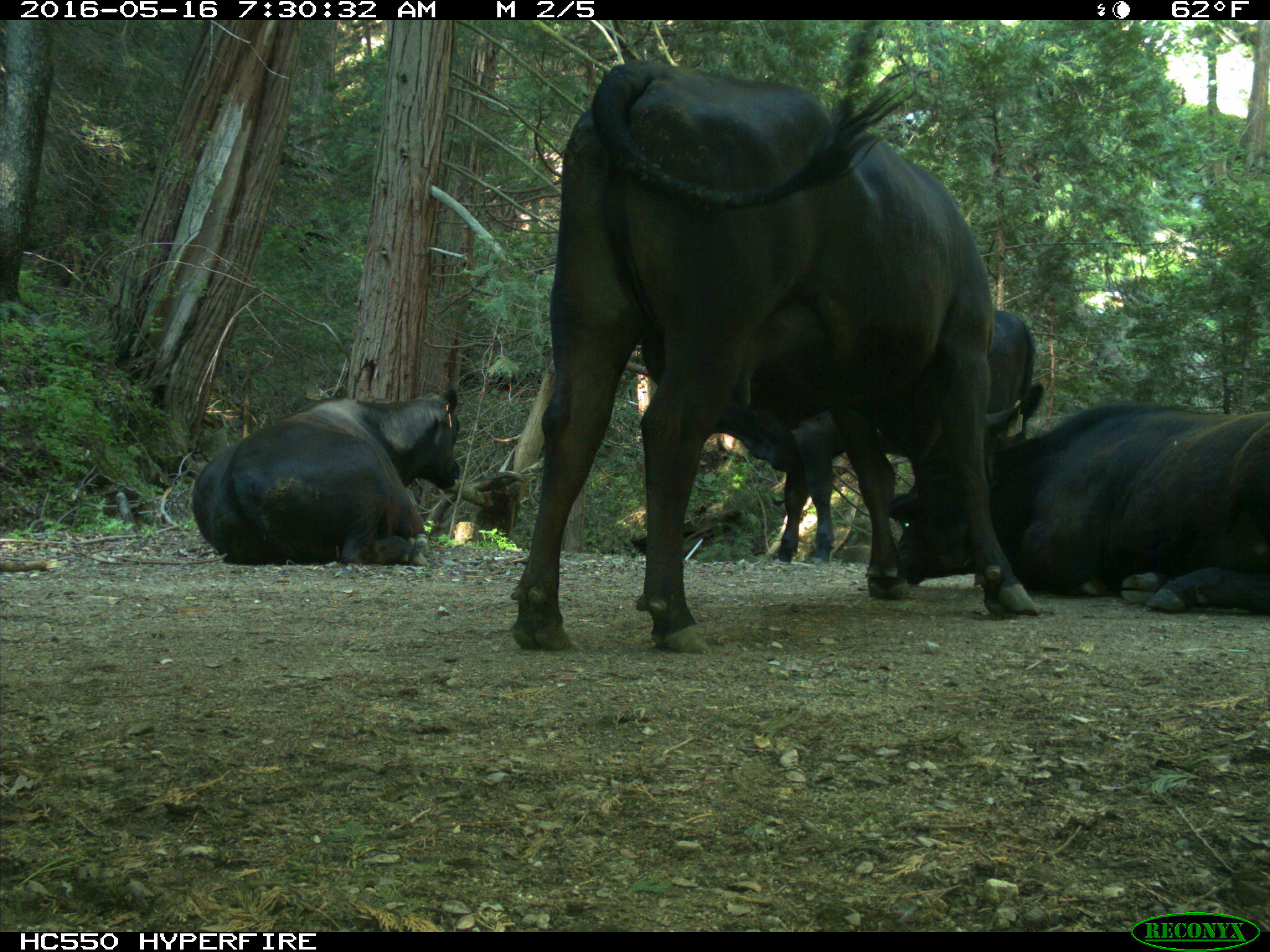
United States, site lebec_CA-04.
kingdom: Animalia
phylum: Chordata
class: Mammalia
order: Artiodactyla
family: Bovidae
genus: Bos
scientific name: Bos taurus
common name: domestic cow